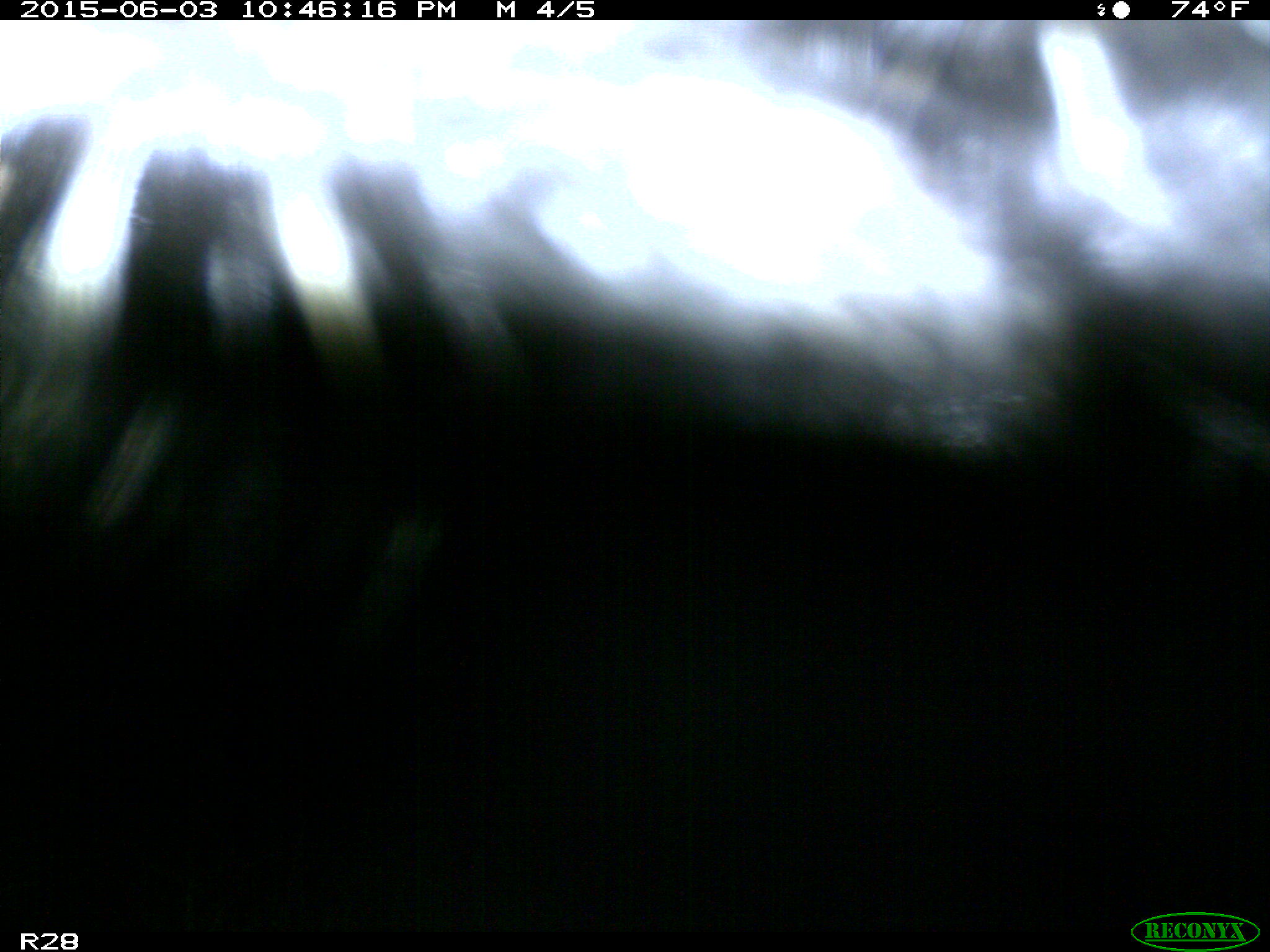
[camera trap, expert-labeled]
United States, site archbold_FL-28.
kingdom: Animalia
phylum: Chordata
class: Mammalia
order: Artiodactyla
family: Bovidae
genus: Bos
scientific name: Bos taurus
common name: domestic cow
Bos taurus (domestic cow).